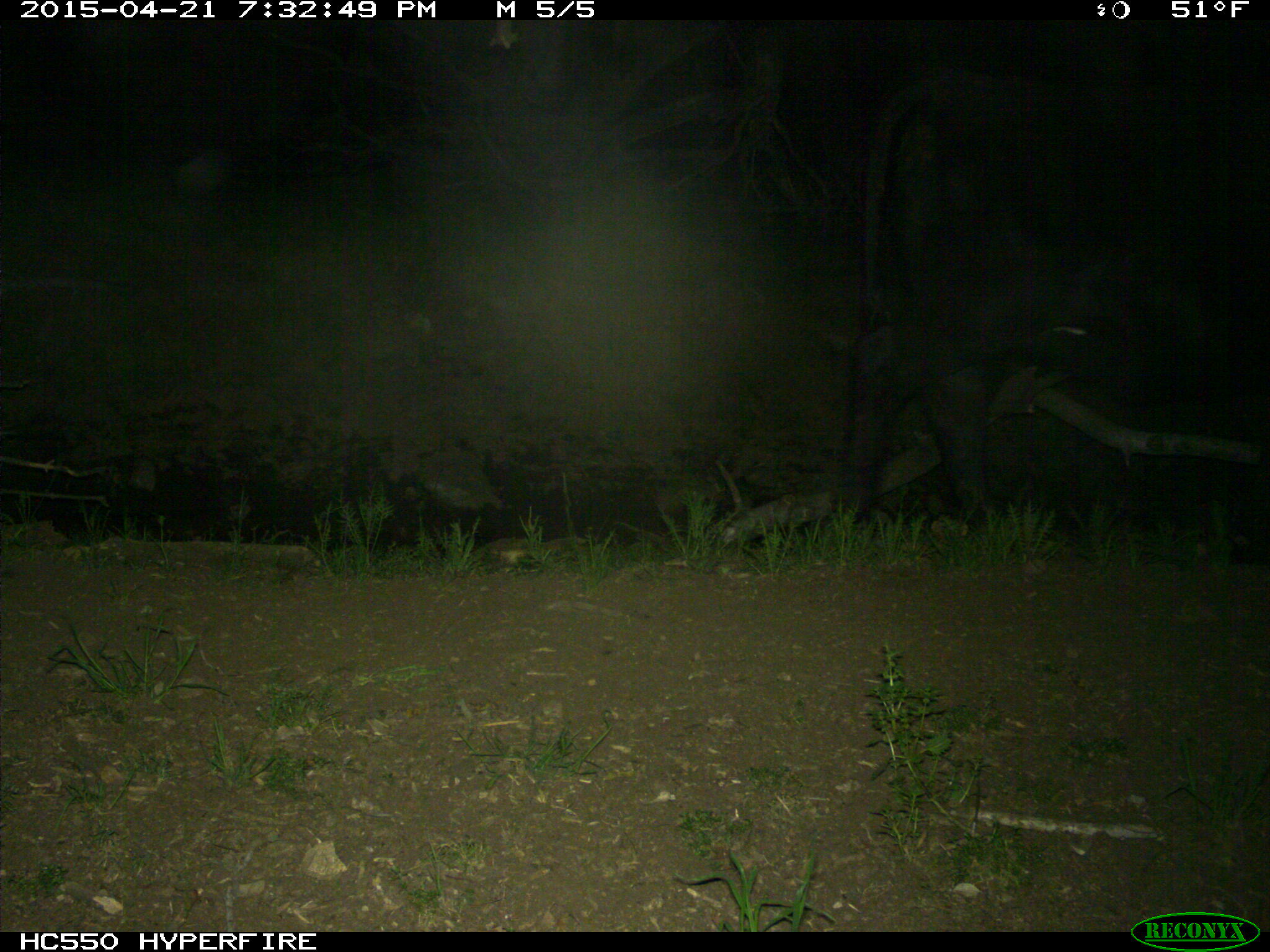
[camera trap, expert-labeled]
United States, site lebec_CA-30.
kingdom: Animalia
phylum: Chordata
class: Mammalia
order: Artiodactyla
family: Bovidae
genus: Bos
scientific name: Bos taurus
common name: domestic cow